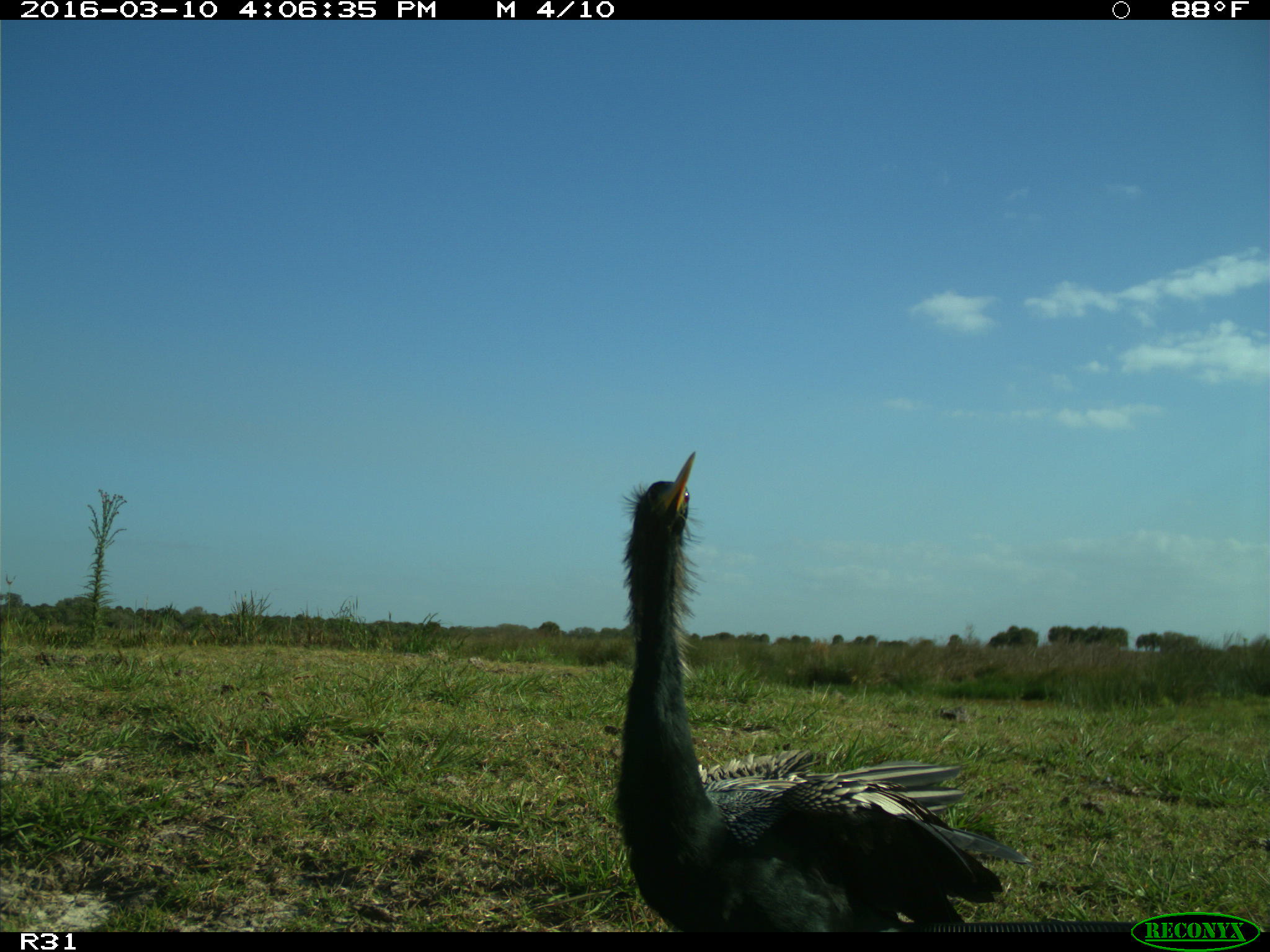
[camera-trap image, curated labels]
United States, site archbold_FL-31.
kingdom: Animalia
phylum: Chordata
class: Aves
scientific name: Aves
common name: birds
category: unidentified bird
Unidentified bird (birds) (Aves).